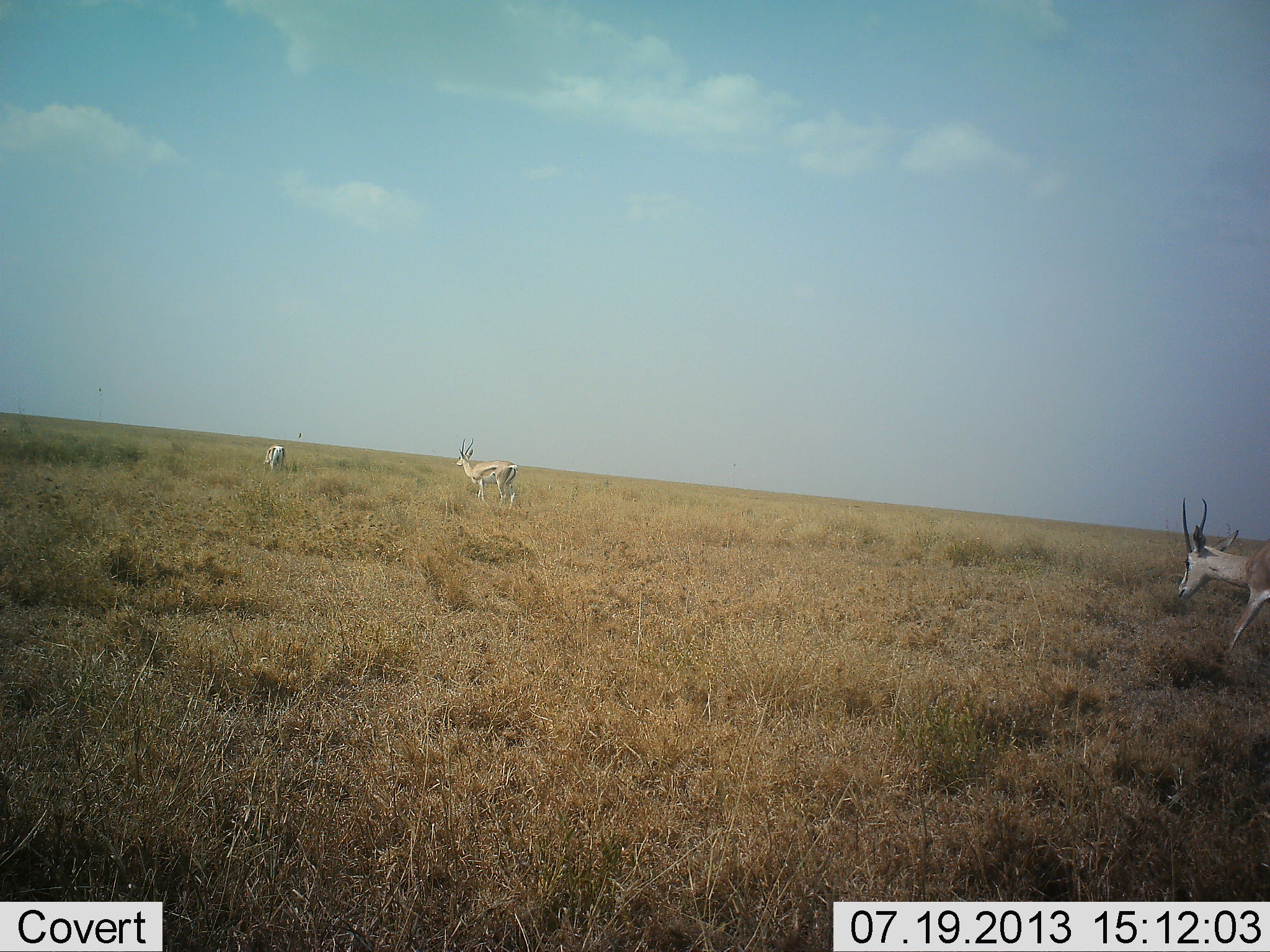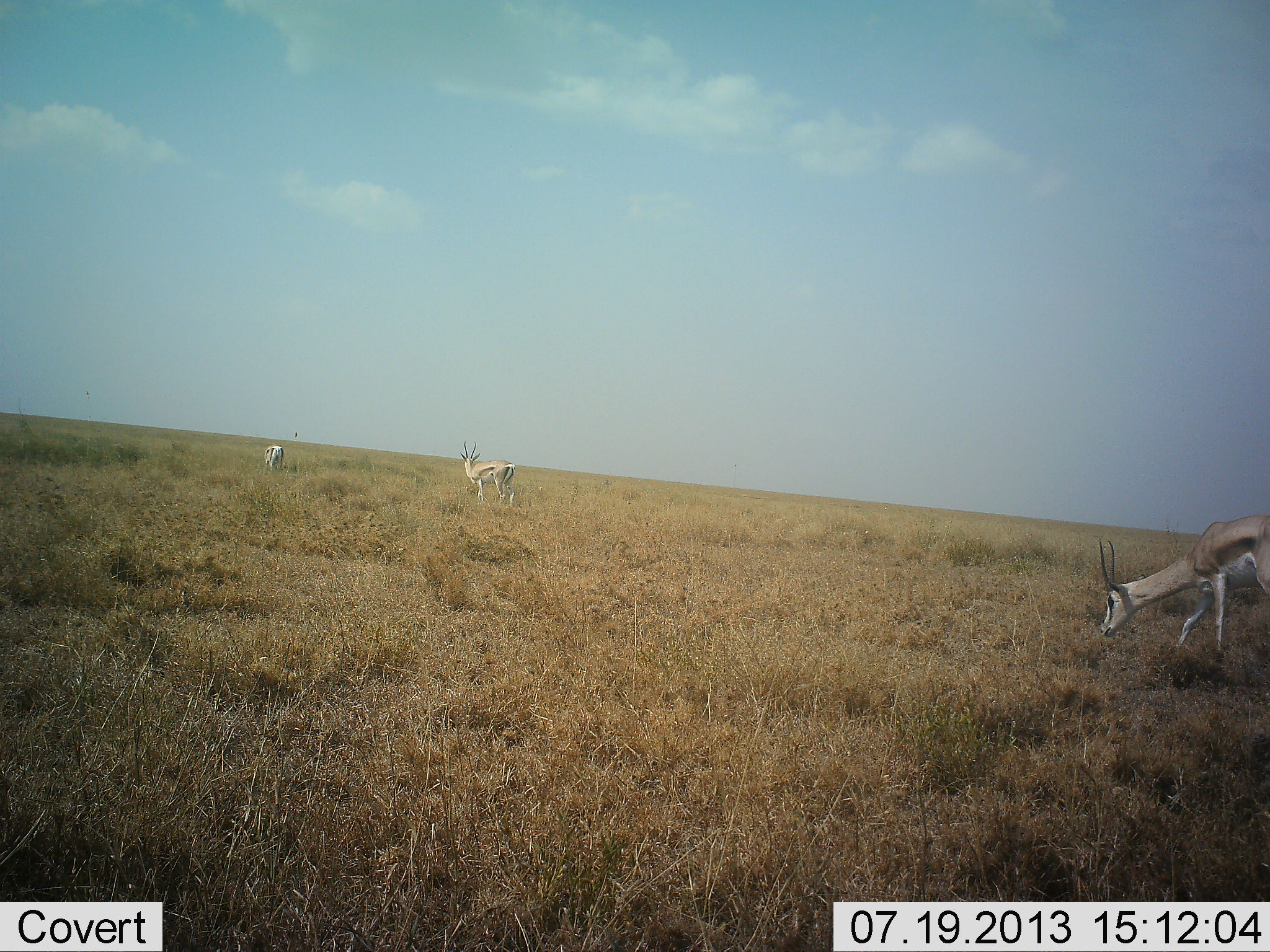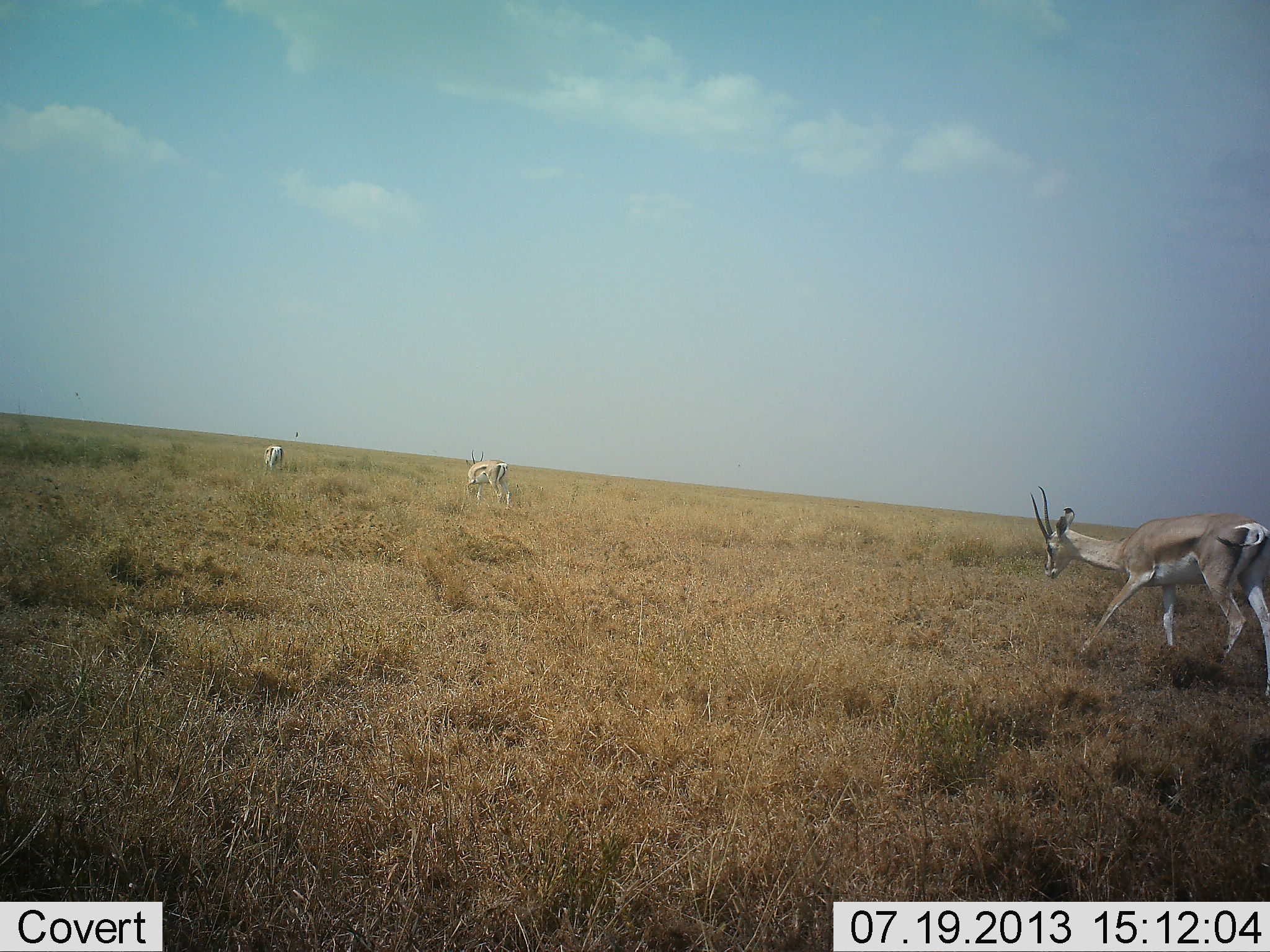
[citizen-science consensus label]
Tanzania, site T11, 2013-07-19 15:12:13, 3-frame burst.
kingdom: Animalia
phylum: Chordata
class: Mammalia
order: Artiodactyla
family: Bovidae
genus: Nanger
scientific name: Nanger granti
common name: grant's gazelle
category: gazellegrants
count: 3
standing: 37%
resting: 0%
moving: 78%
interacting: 0%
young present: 4%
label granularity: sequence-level